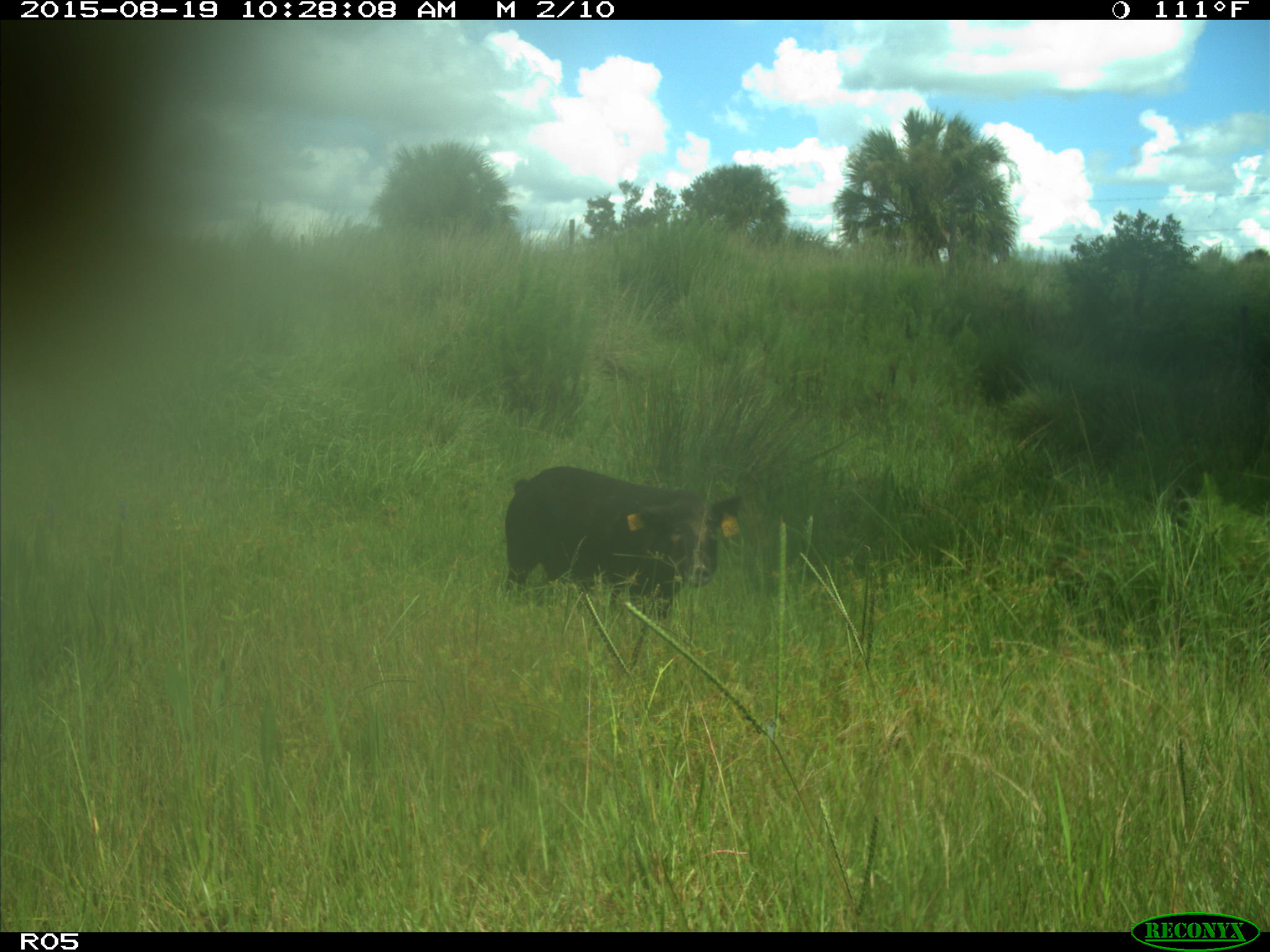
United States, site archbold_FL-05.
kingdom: Animalia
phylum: Chordata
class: Mammalia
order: Artiodactyla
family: Suidae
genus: Sus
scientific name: Sus scrofa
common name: wild boar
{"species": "Sus scrofa (wild boar)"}